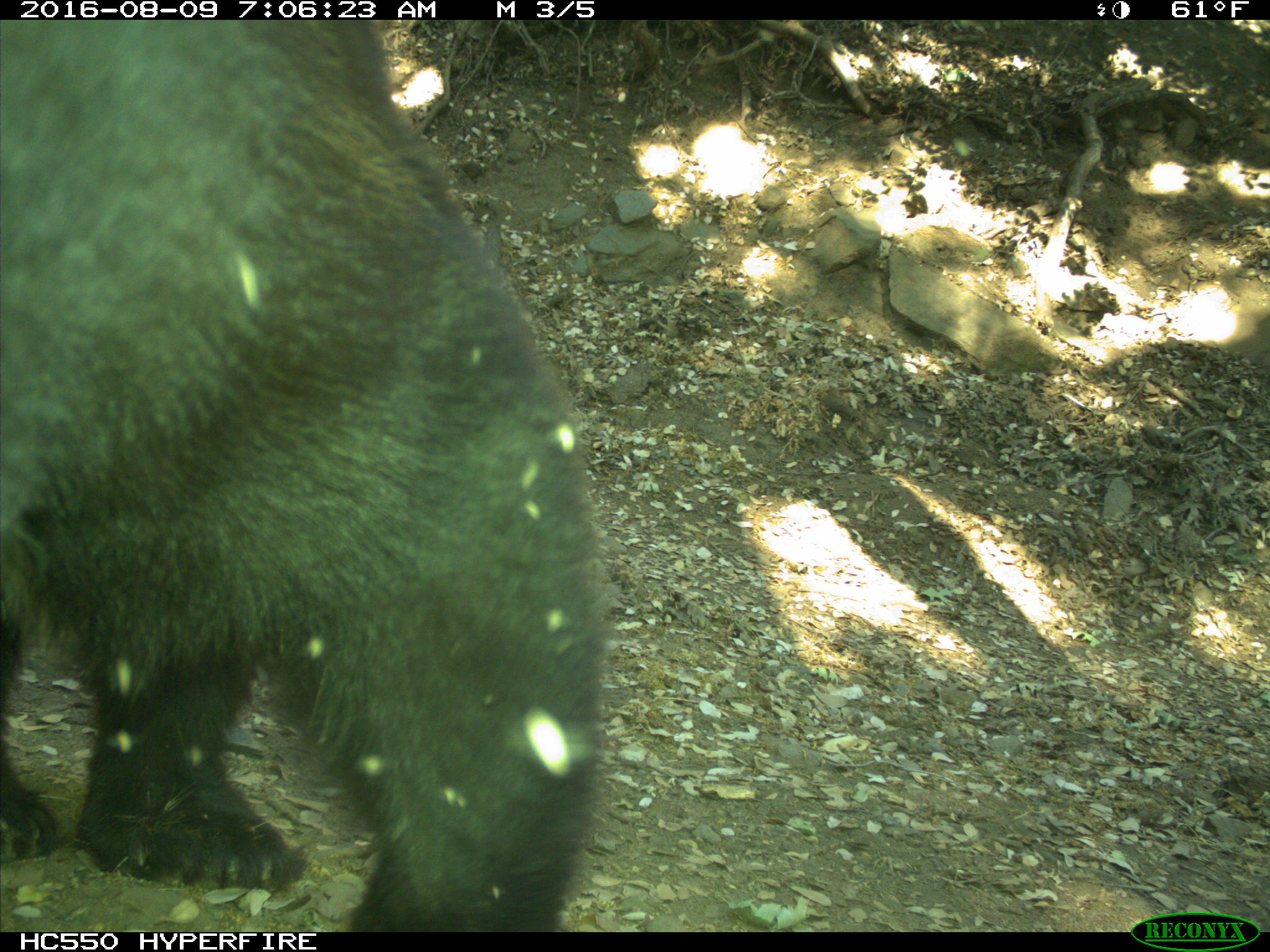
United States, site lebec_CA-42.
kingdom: Animalia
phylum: Chordata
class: Mammalia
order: Carnivora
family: Ursidae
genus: Ursus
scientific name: Ursus americanus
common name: american black bear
Ursus americanus (american black bear).